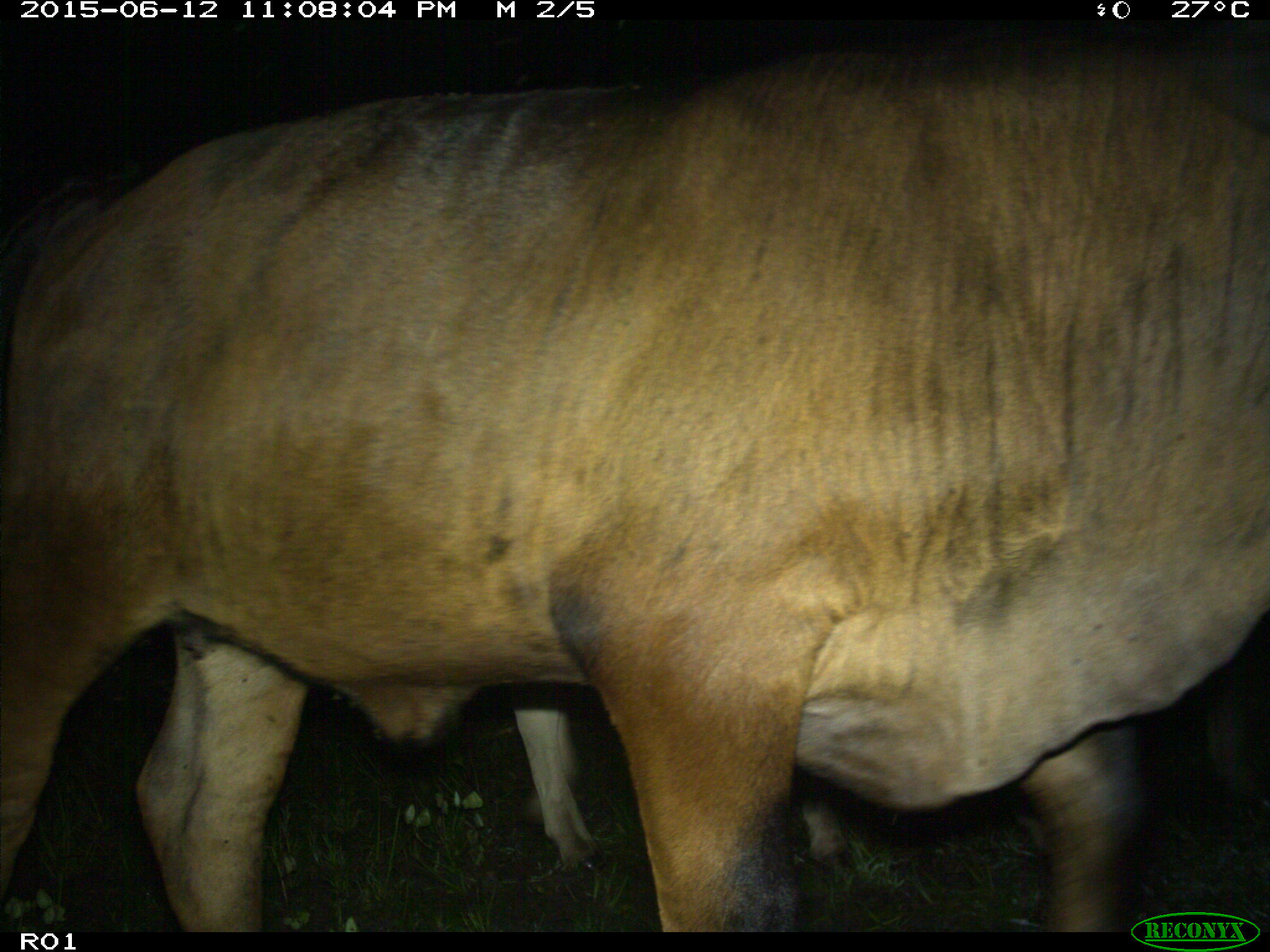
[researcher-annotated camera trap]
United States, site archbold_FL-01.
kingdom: Animalia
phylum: Chordata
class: Mammalia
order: Artiodactyla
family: Bovidae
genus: Bos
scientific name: Bos taurus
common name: domestic cow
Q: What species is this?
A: Bos taurus (domestic cow).